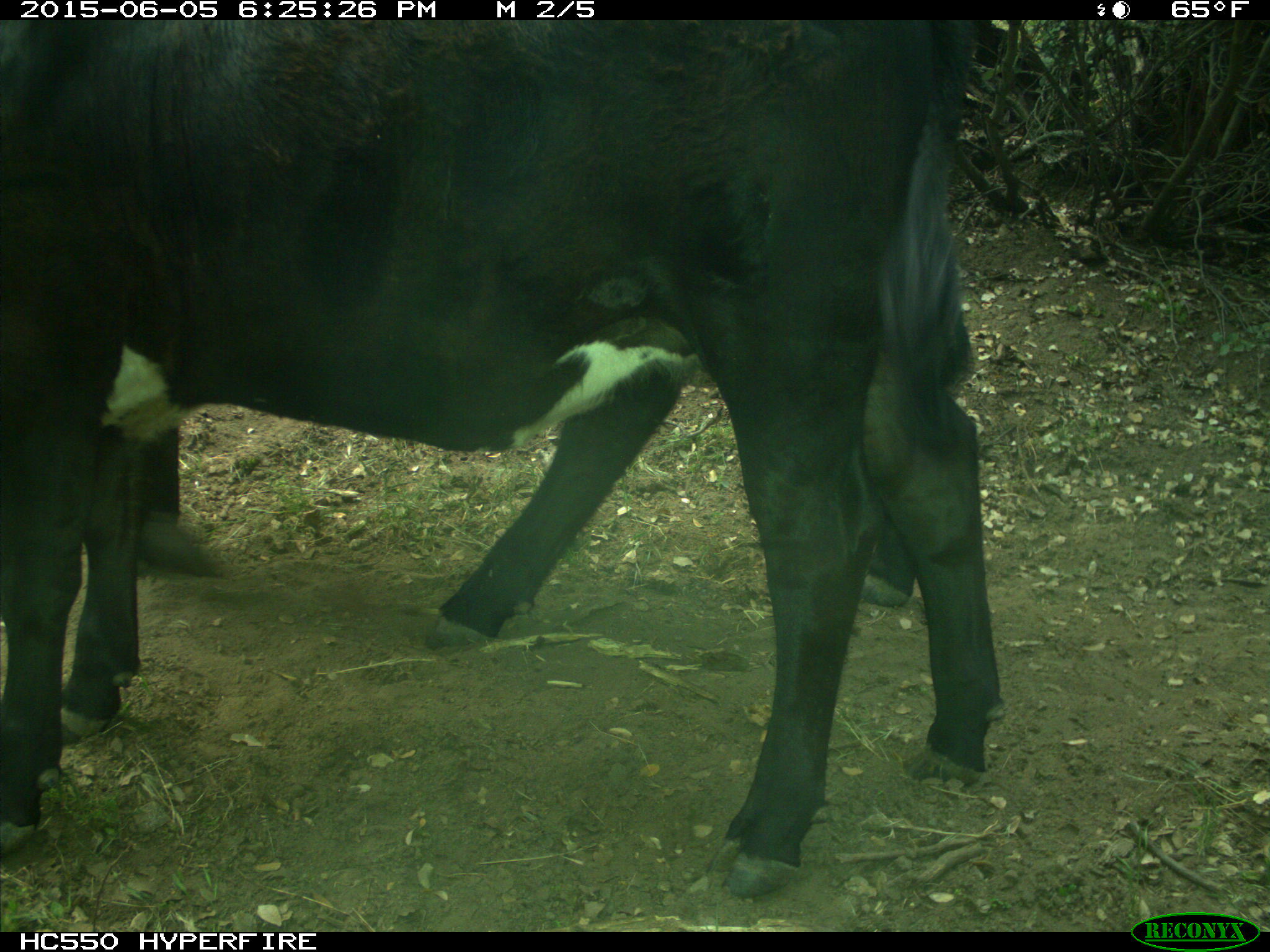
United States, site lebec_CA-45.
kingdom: Animalia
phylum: Chordata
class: Mammalia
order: Artiodactyla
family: Bovidae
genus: Bos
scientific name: Bos taurus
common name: domestic cow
Bos taurus (domestic cow).